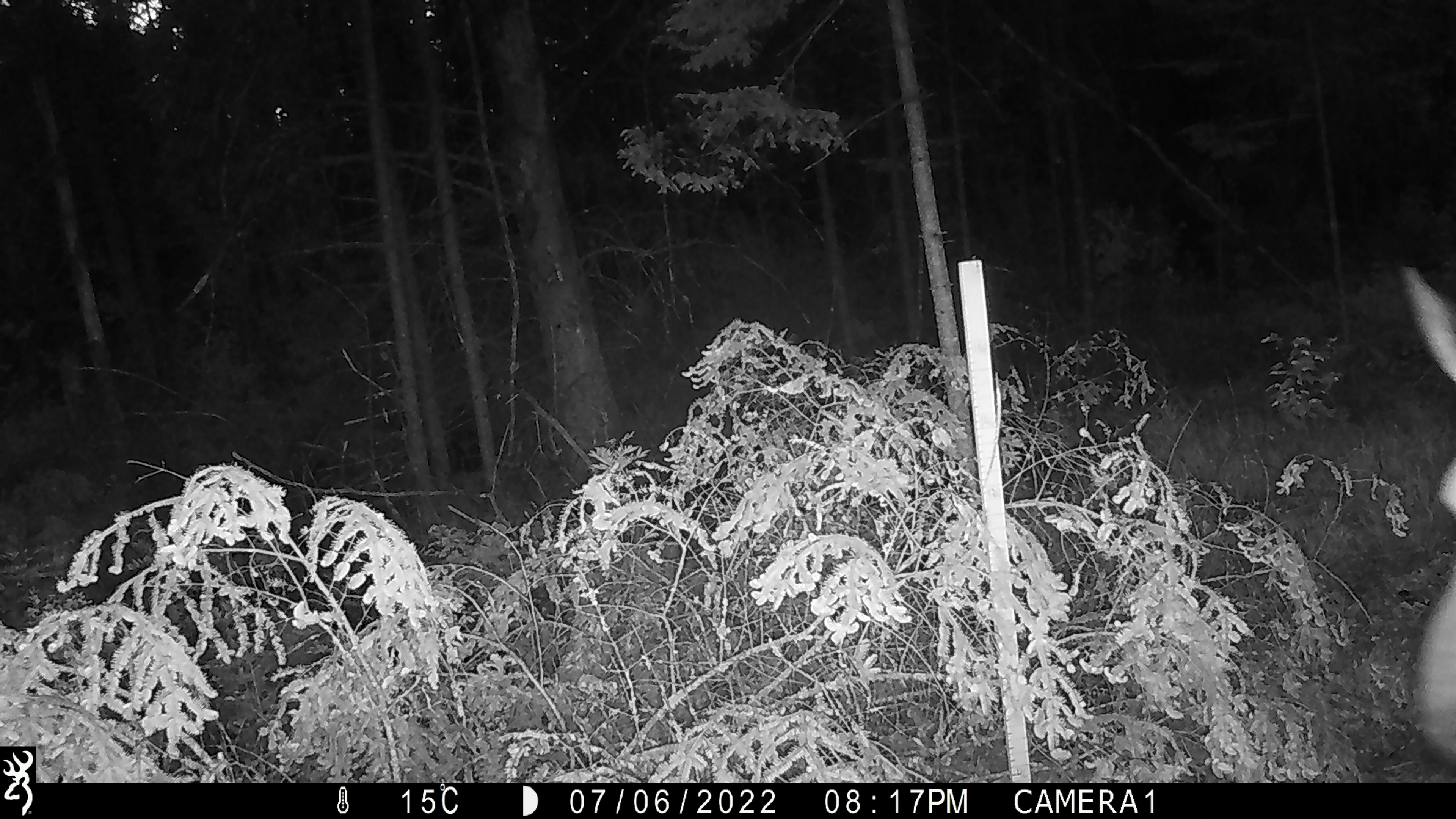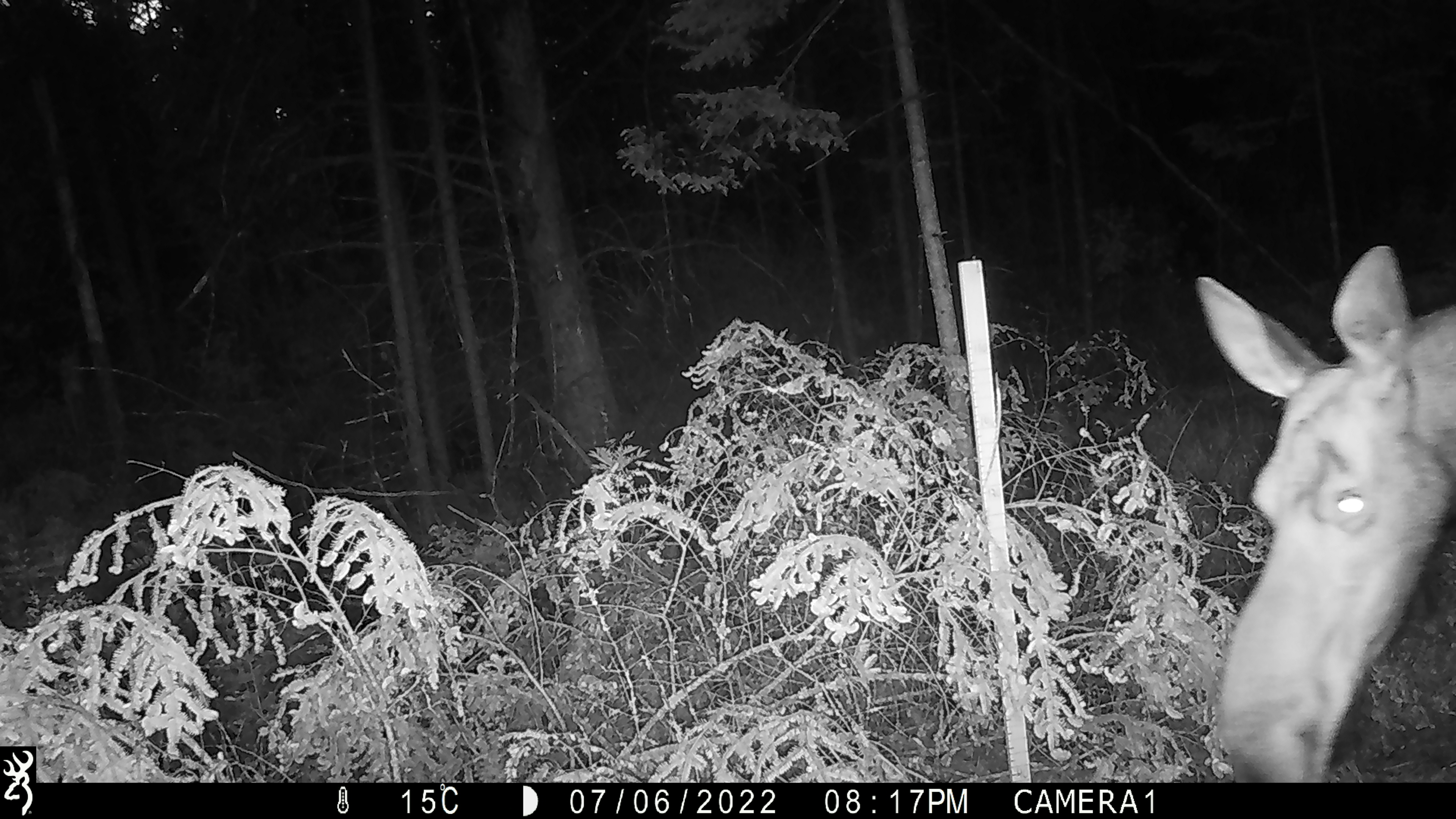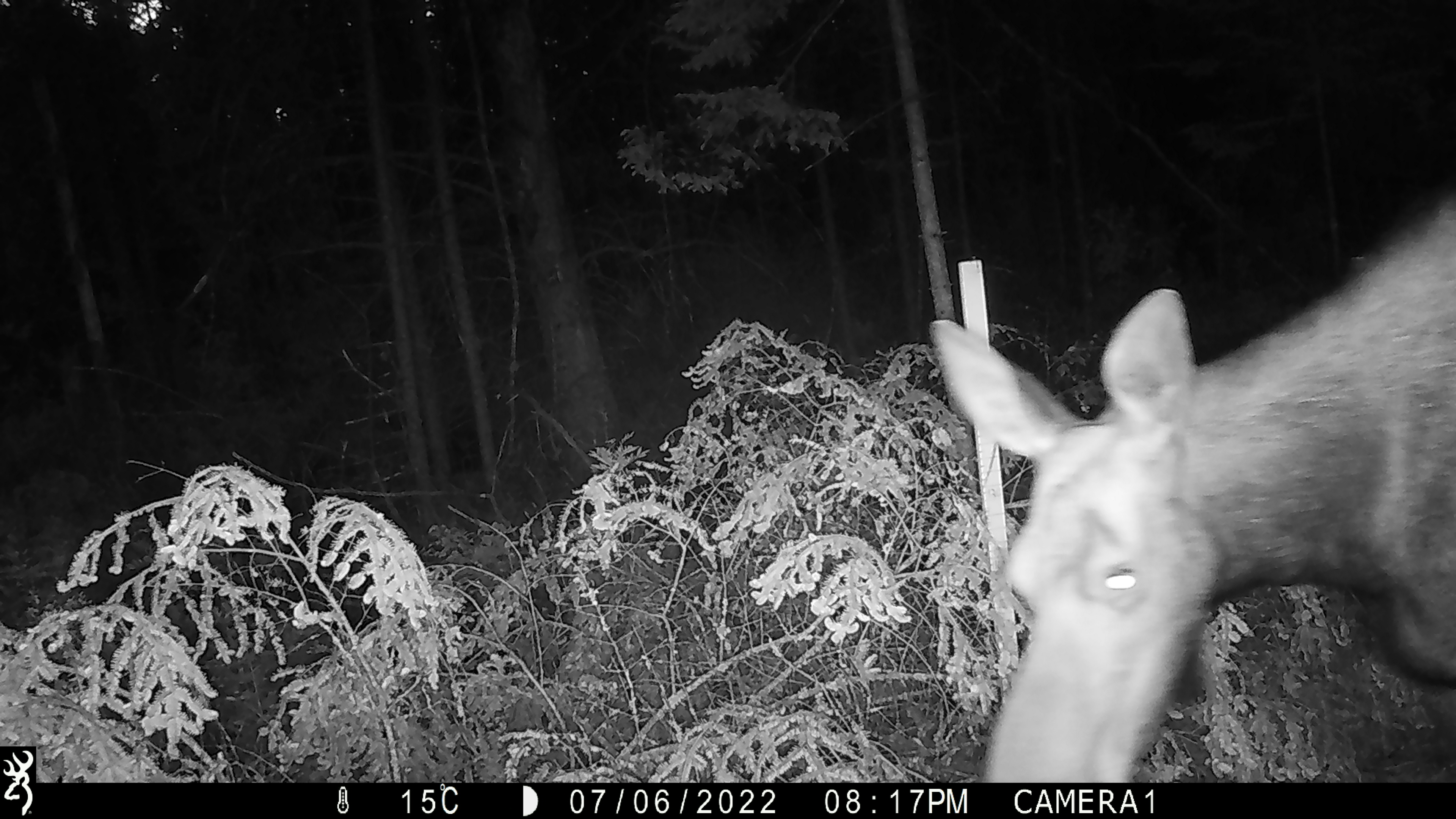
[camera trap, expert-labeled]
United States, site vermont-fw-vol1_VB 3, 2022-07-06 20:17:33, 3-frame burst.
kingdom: Animalia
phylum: Chordata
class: Mammalia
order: Artiodactyla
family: Cervidae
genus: Alces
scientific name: Alces alces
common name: moose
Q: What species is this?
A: Moose (Alces alces).